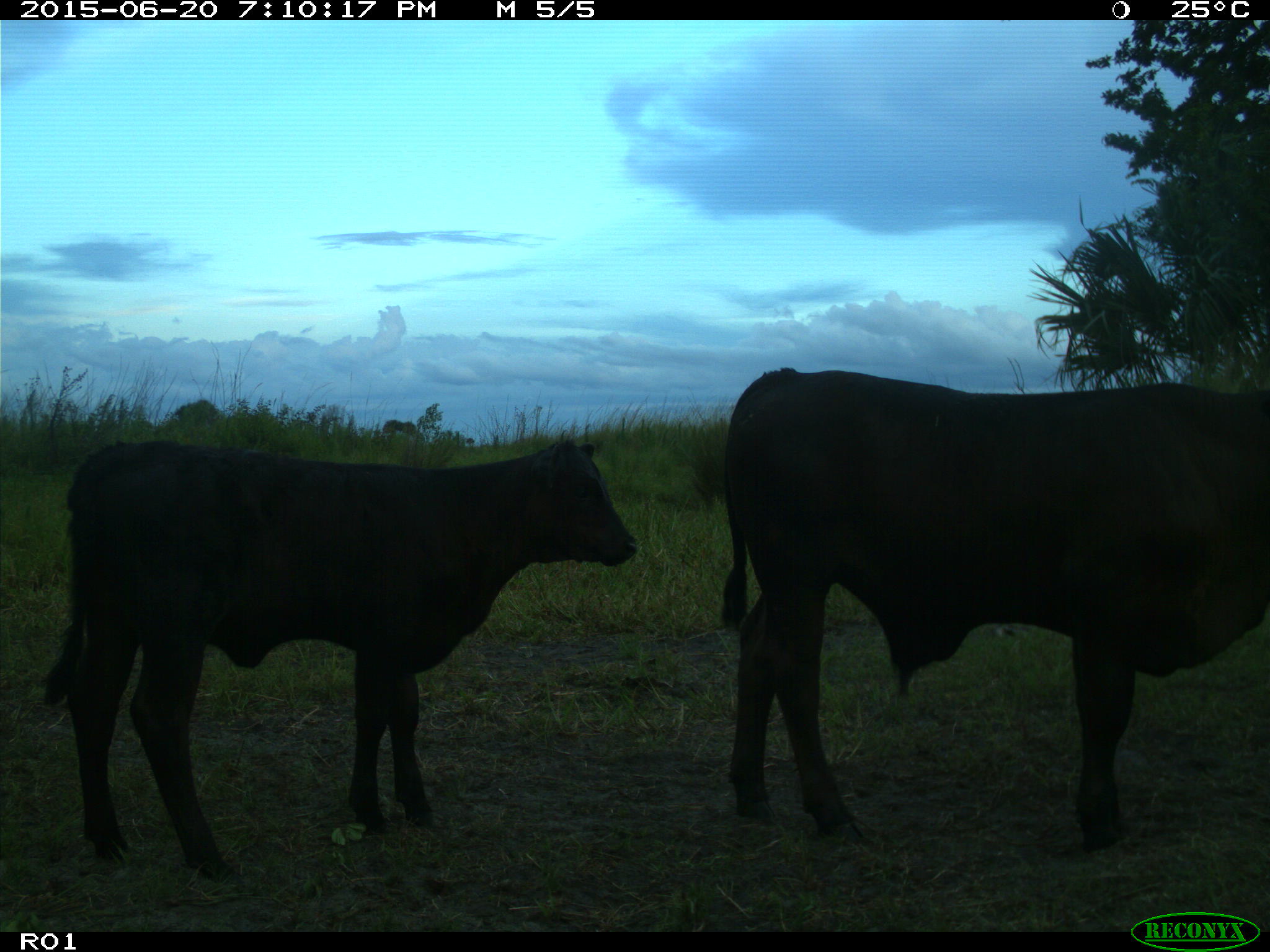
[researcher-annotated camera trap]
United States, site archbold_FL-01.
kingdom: Animalia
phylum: Chordata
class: Mammalia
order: Artiodactyla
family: Bovidae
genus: Bos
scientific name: Bos taurus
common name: domestic cow